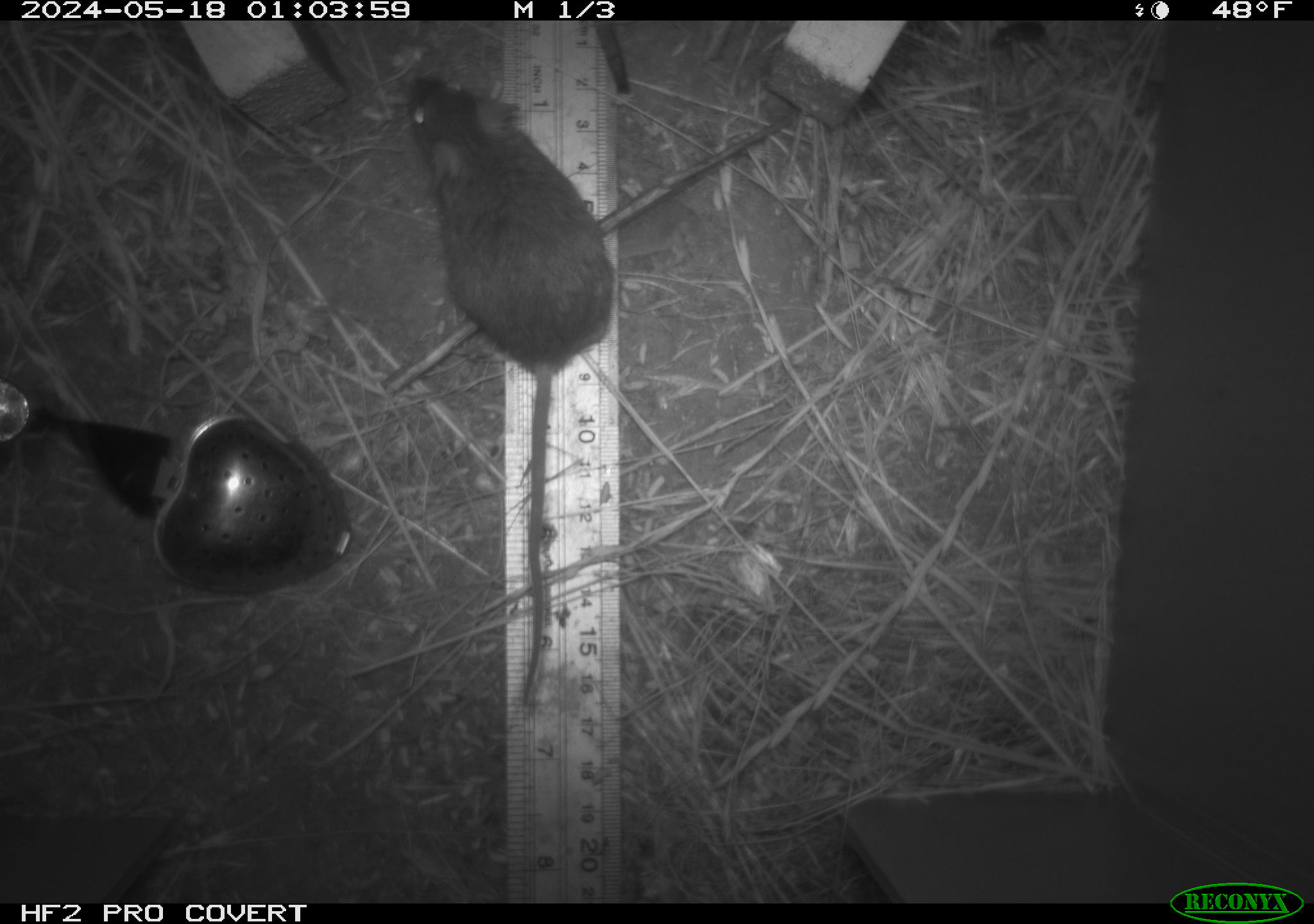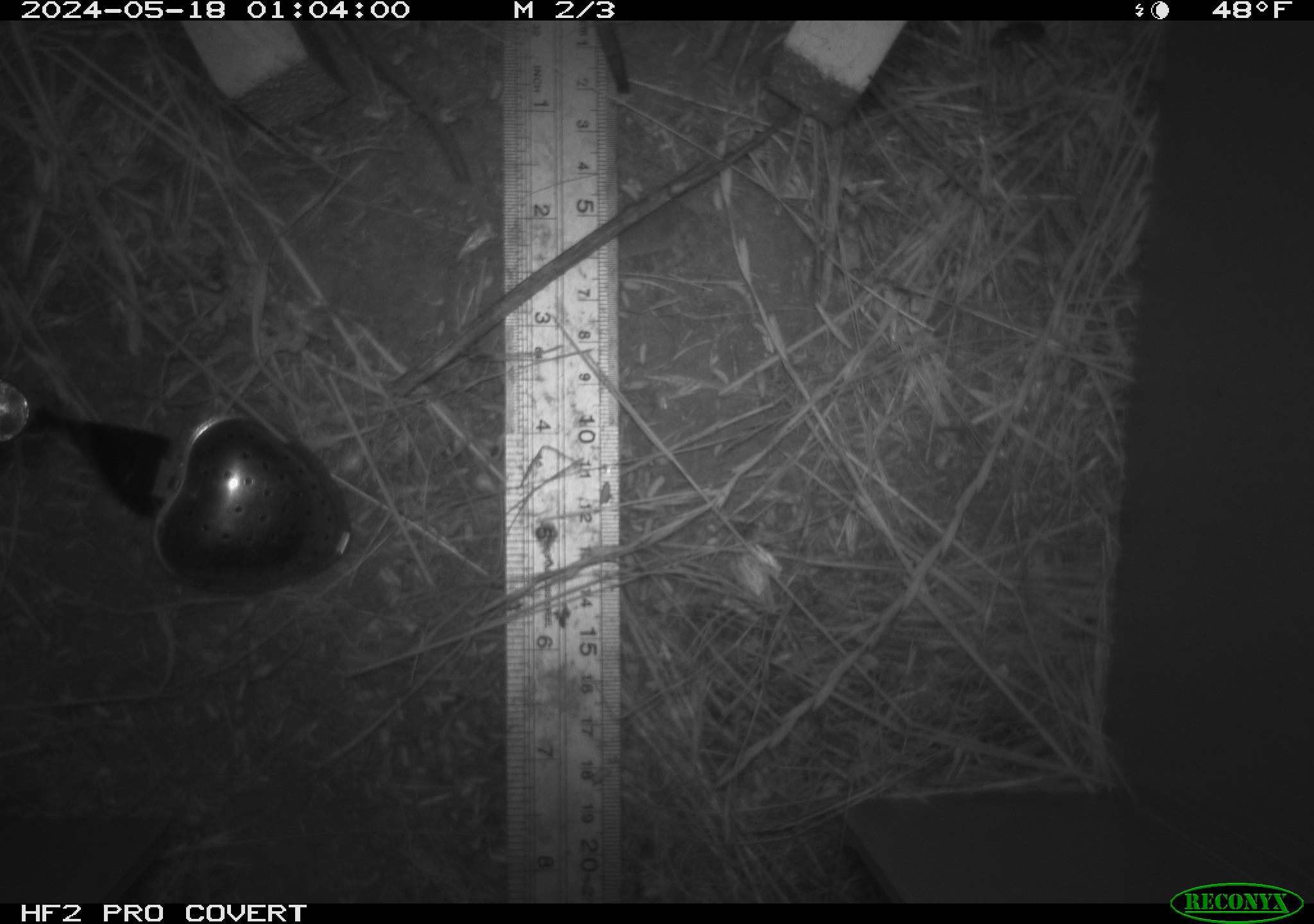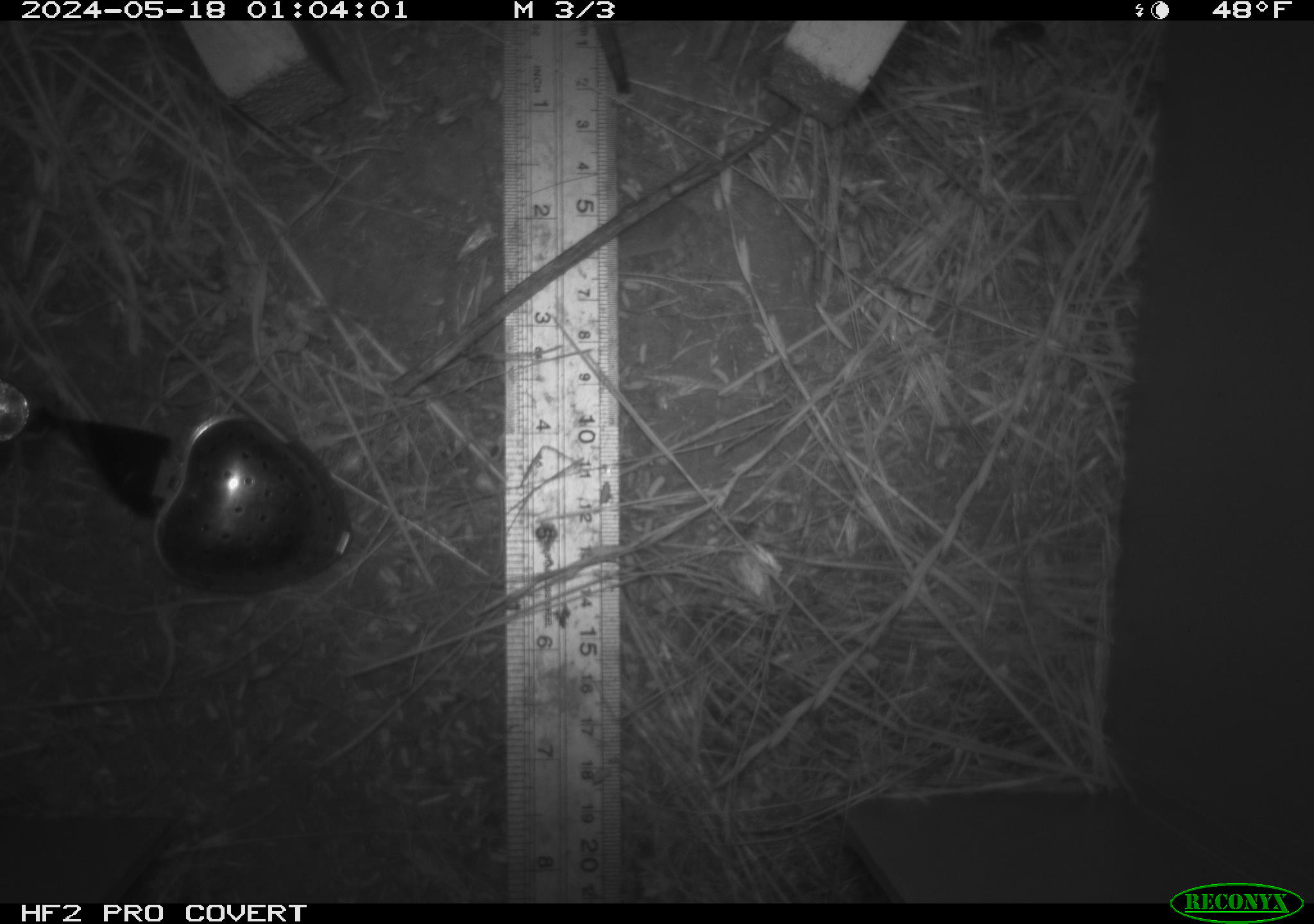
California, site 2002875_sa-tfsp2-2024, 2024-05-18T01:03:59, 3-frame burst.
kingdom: Animalia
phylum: Chordata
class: Mammalia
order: Rodentia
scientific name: Rodentia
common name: mouse species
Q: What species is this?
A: Mouse species (Rodentia).